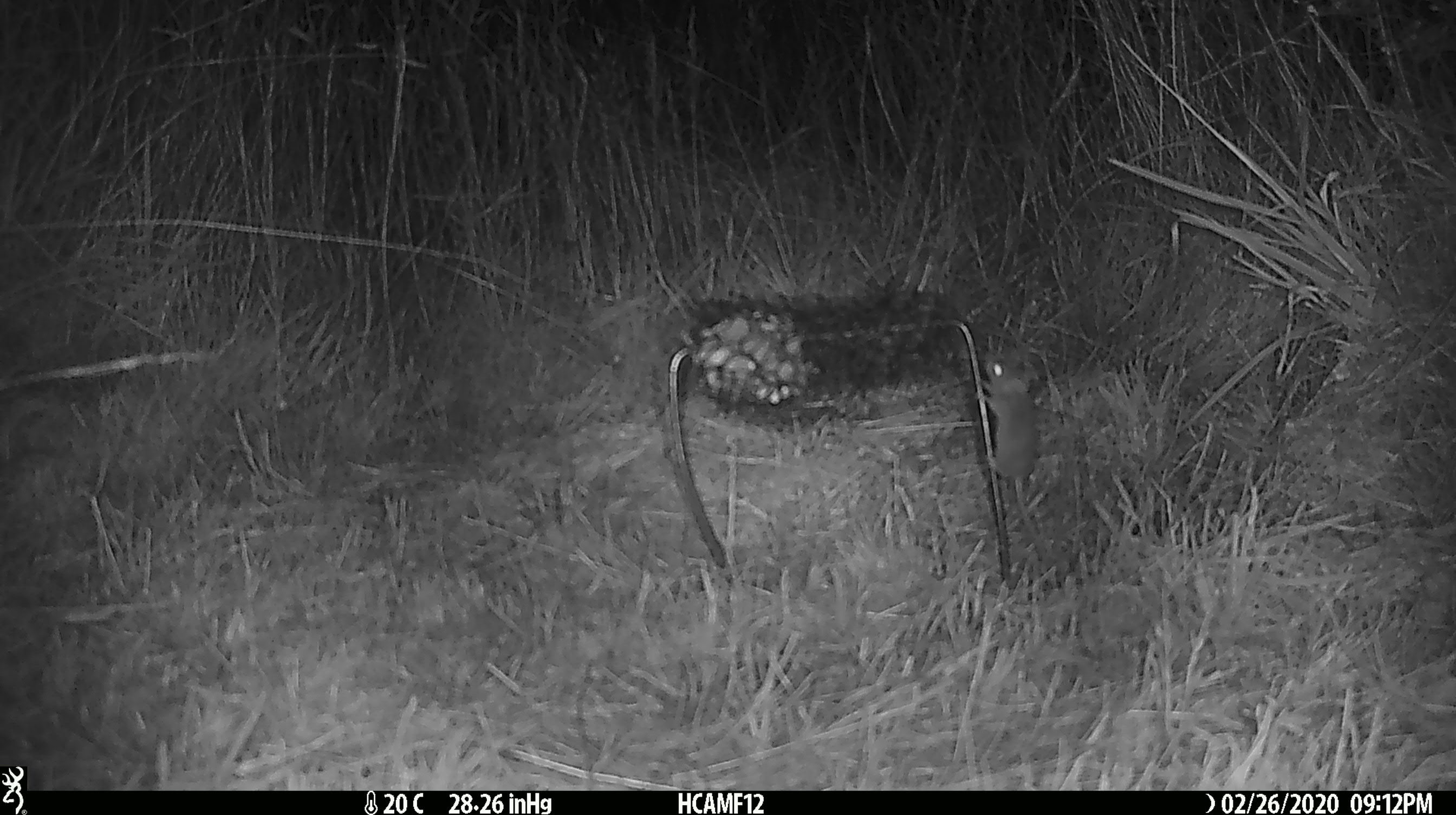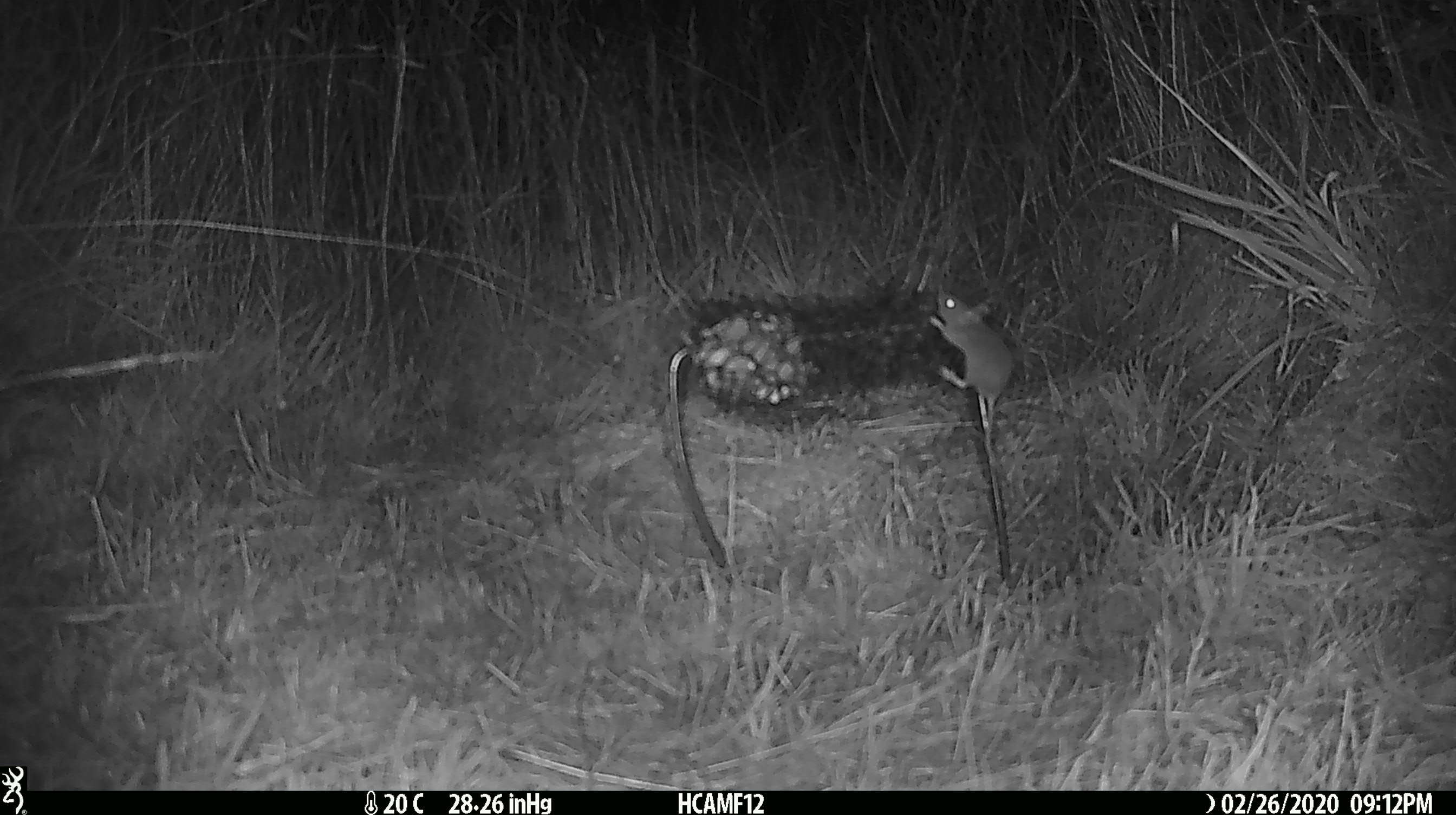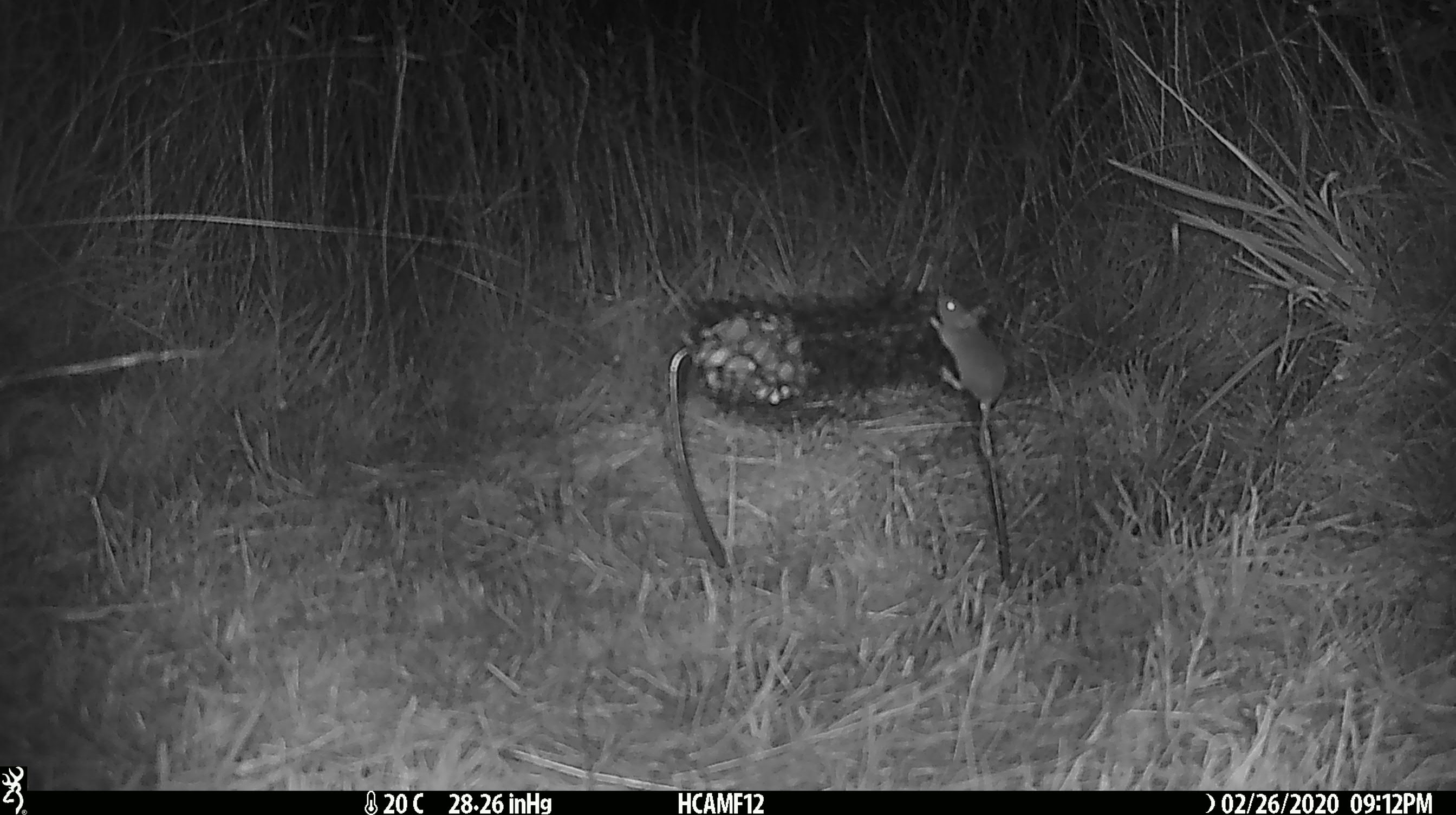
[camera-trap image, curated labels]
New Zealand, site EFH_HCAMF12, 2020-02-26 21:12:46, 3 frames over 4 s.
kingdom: Animalia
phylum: Chordata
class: Mammalia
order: Rodentia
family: Muridae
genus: Mus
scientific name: Mus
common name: mouse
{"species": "mouse (Mus)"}